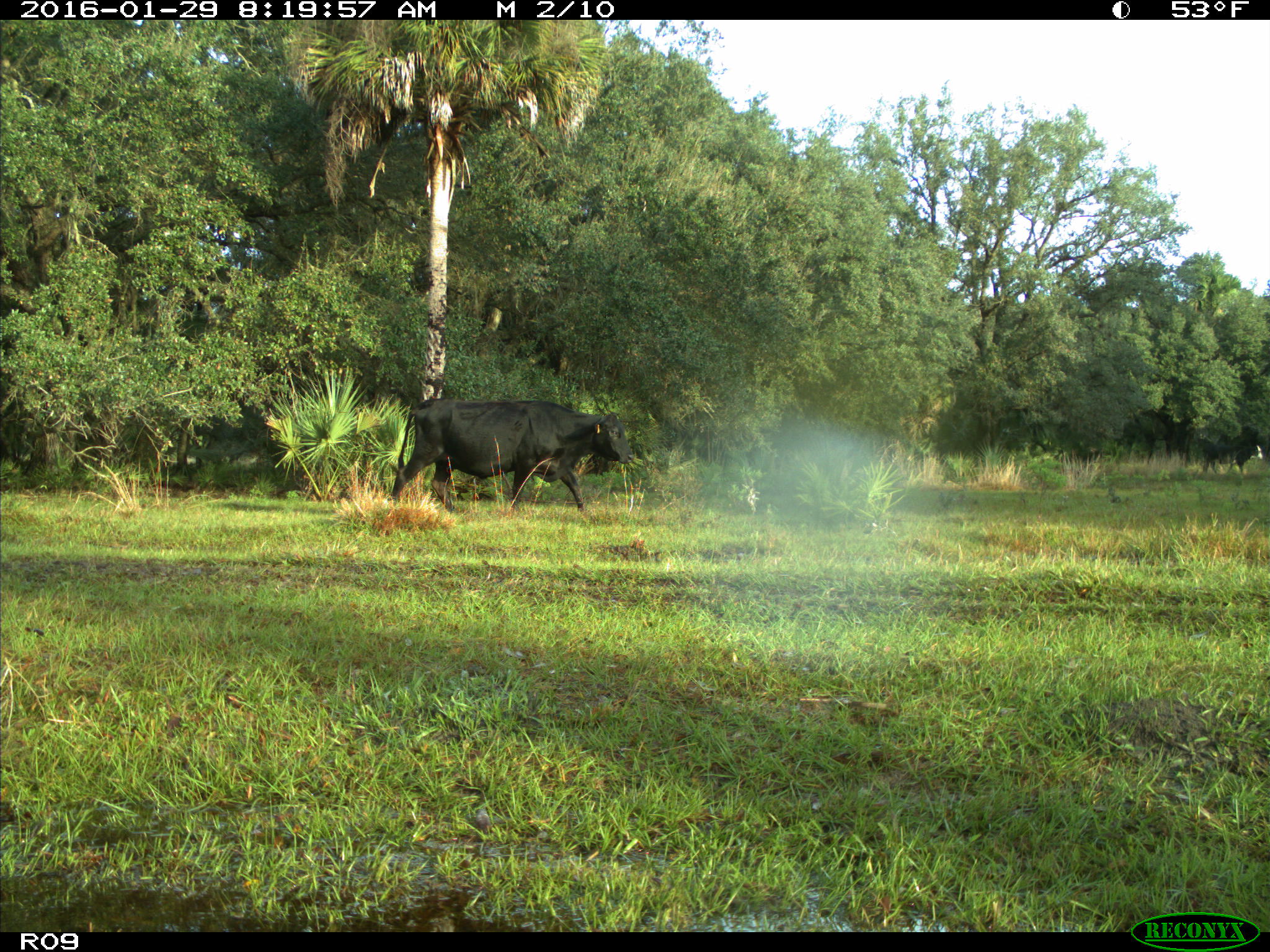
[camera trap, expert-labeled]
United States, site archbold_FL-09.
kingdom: Animalia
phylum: Chordata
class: Mammalia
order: Artiodactyla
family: Bovidae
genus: Bos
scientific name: Bos taurus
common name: domestic cow